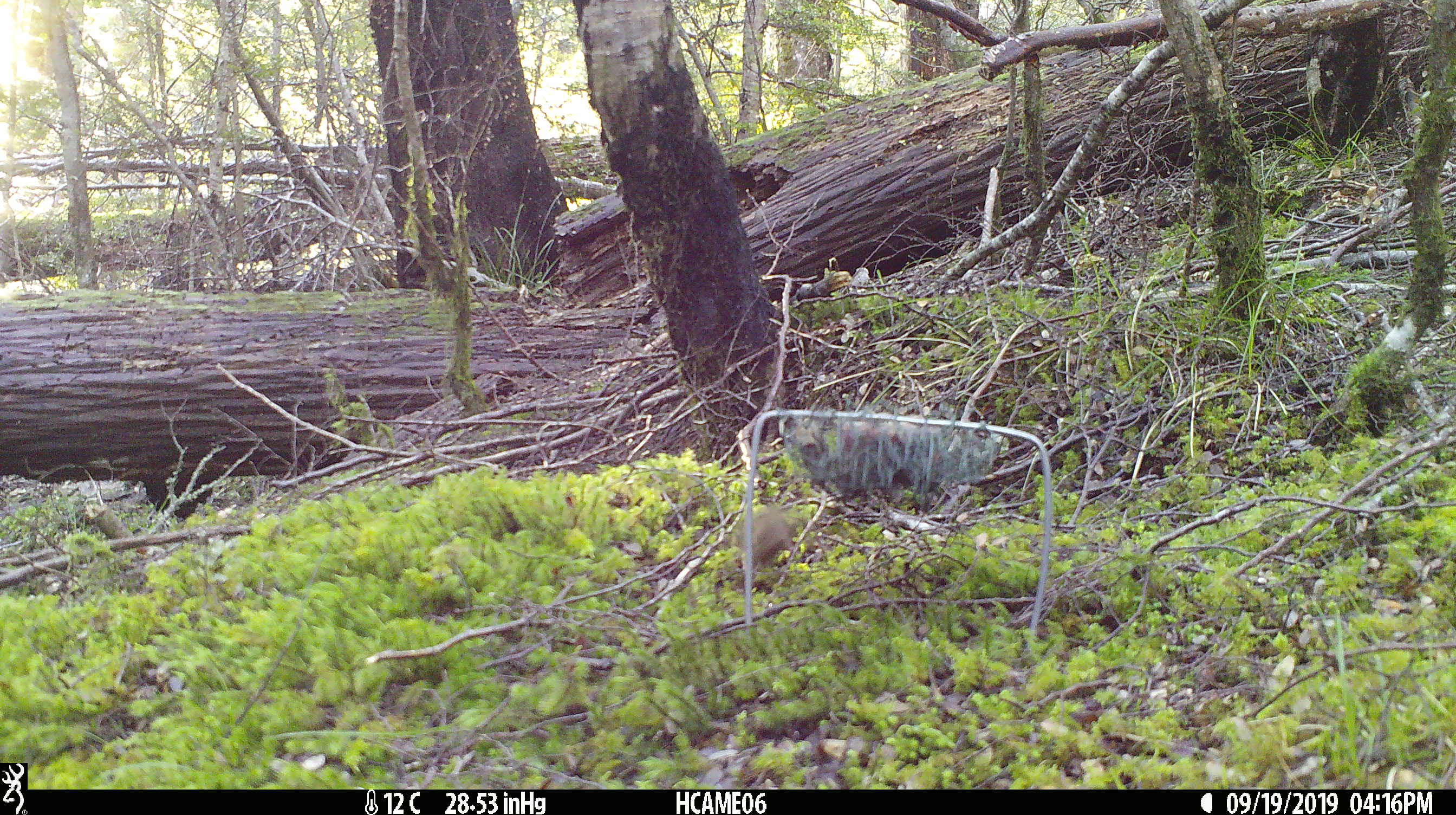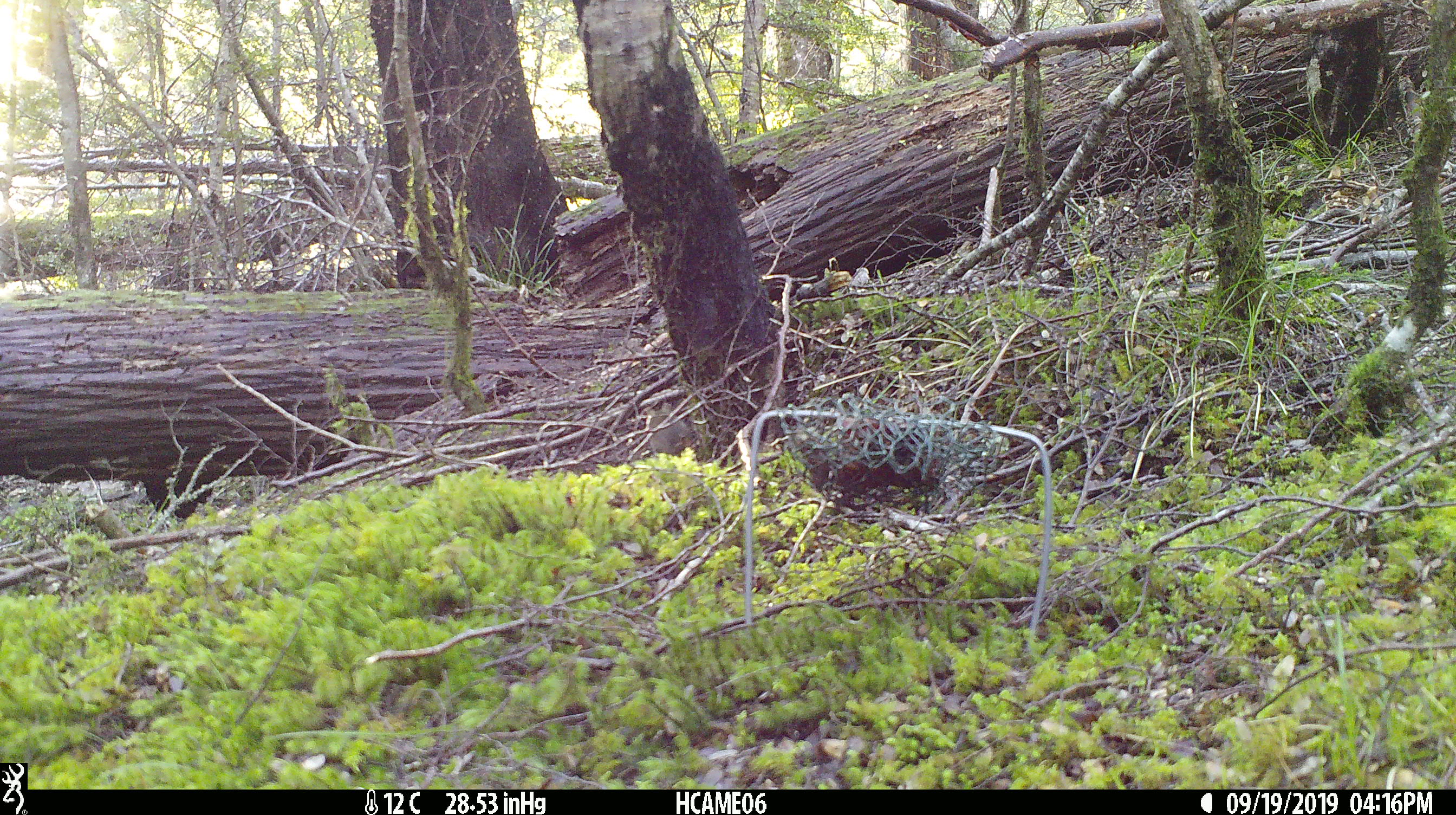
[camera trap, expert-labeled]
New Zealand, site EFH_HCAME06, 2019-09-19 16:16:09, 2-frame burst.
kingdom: Animalia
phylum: Chordata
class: Mammalia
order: Rodentia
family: Muridae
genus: Mus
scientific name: Mus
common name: mouse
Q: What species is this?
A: Mouse (Mus).